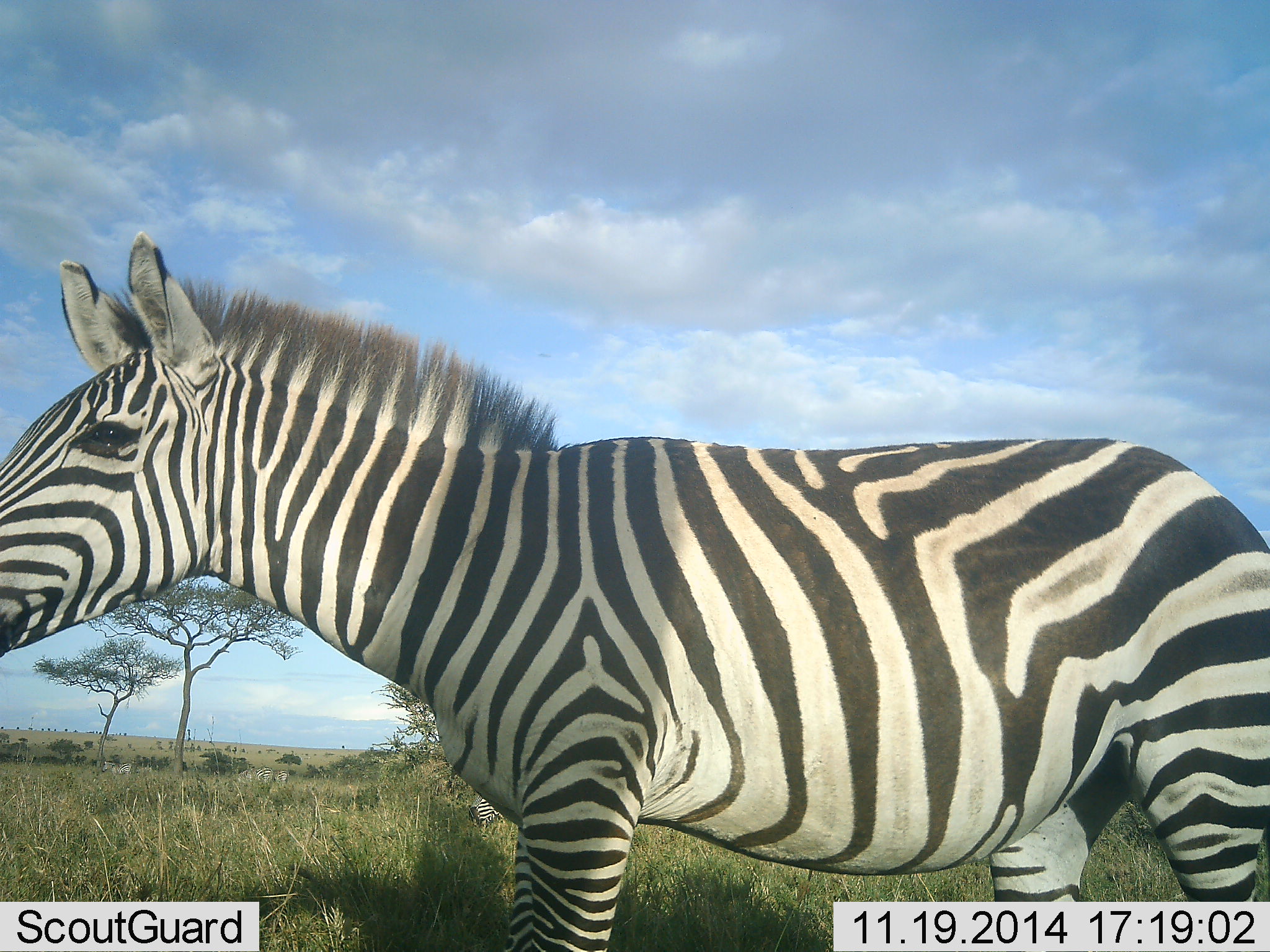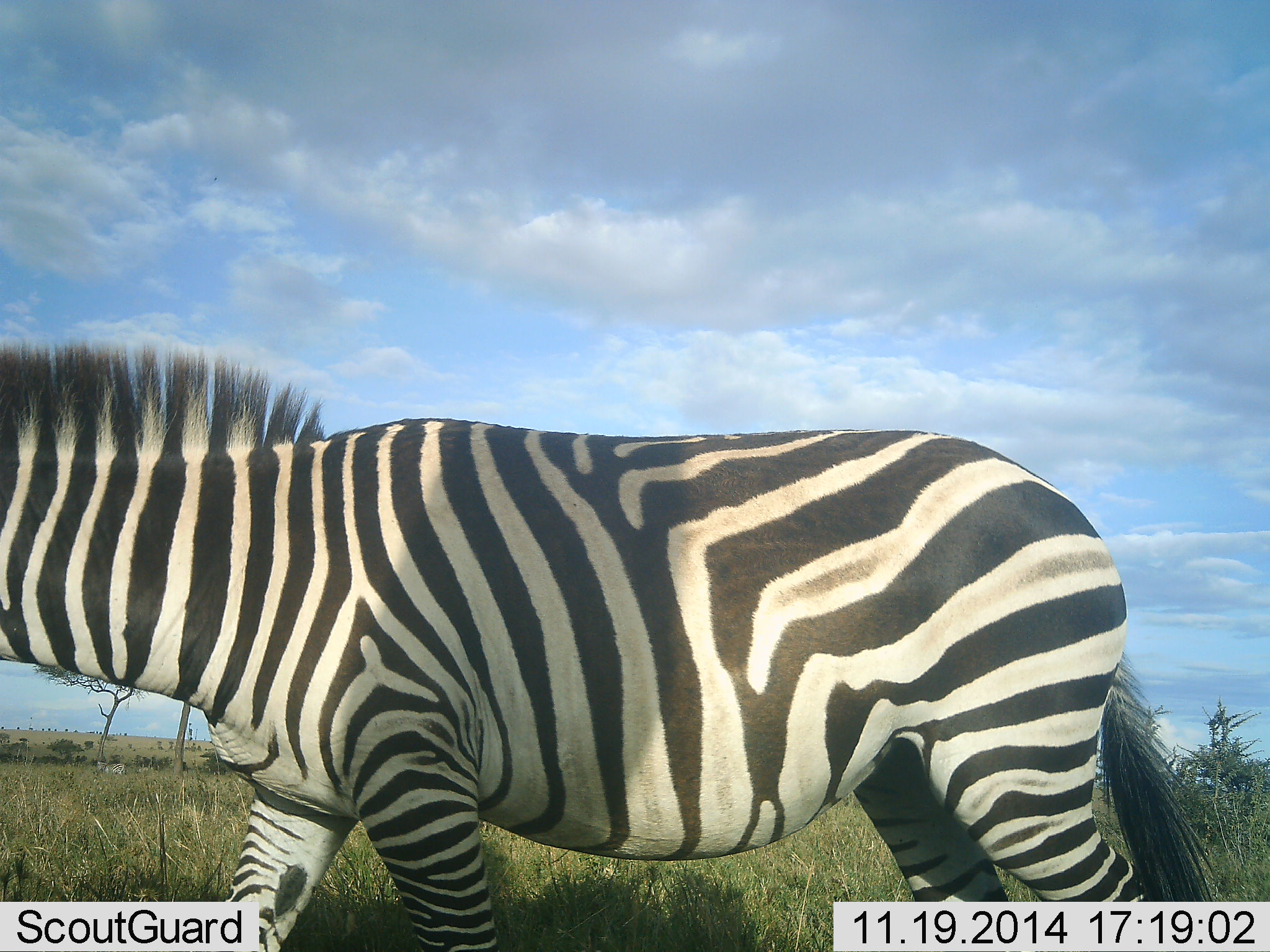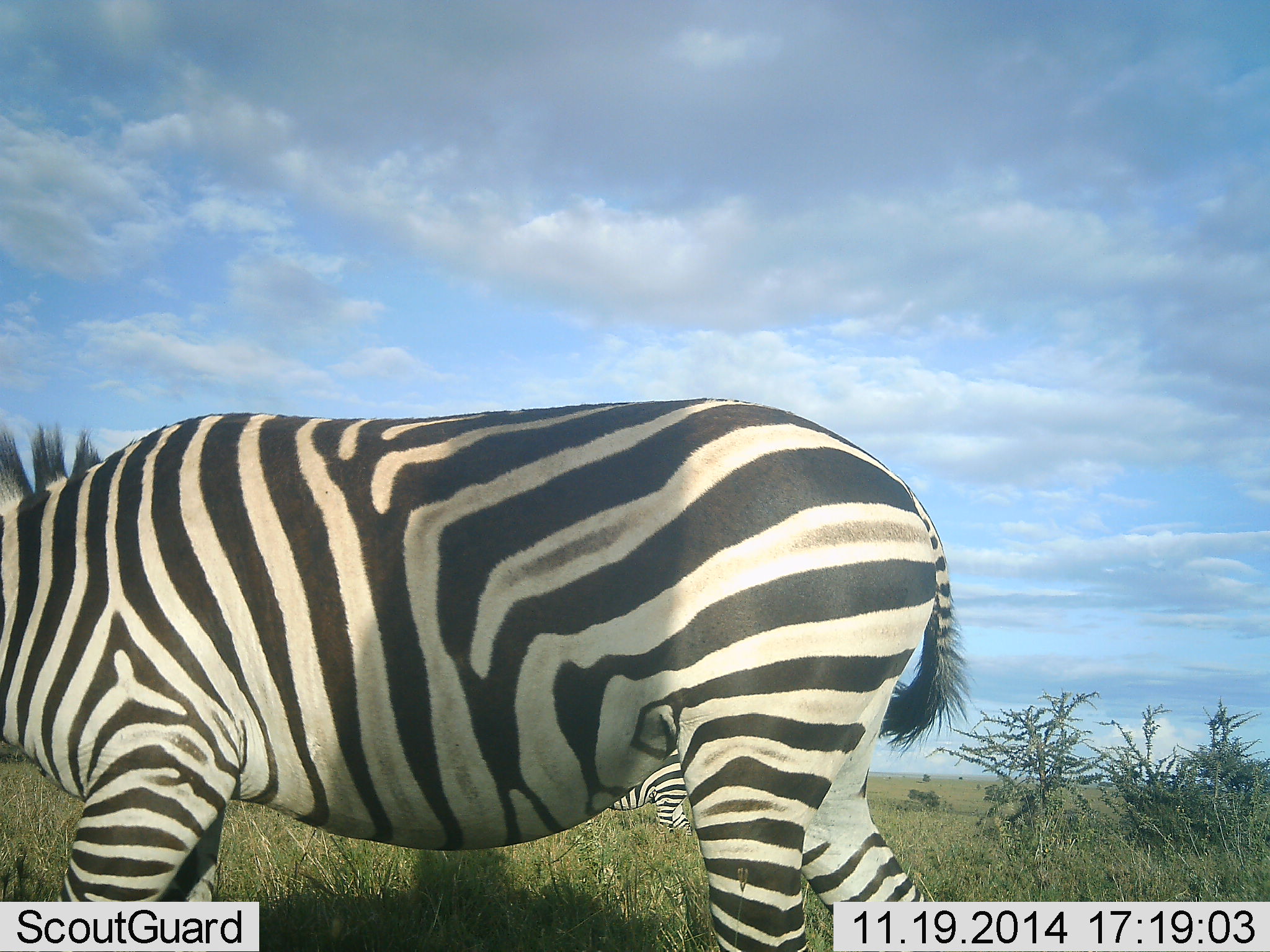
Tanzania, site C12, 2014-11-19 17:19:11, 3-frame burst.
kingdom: Animalia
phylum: Chordata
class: Mammalia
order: Perissodactyla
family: Equidae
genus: Equus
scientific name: Equus quagga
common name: plains zebra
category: zebra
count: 2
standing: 40%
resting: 0%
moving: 100%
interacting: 0%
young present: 0%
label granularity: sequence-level